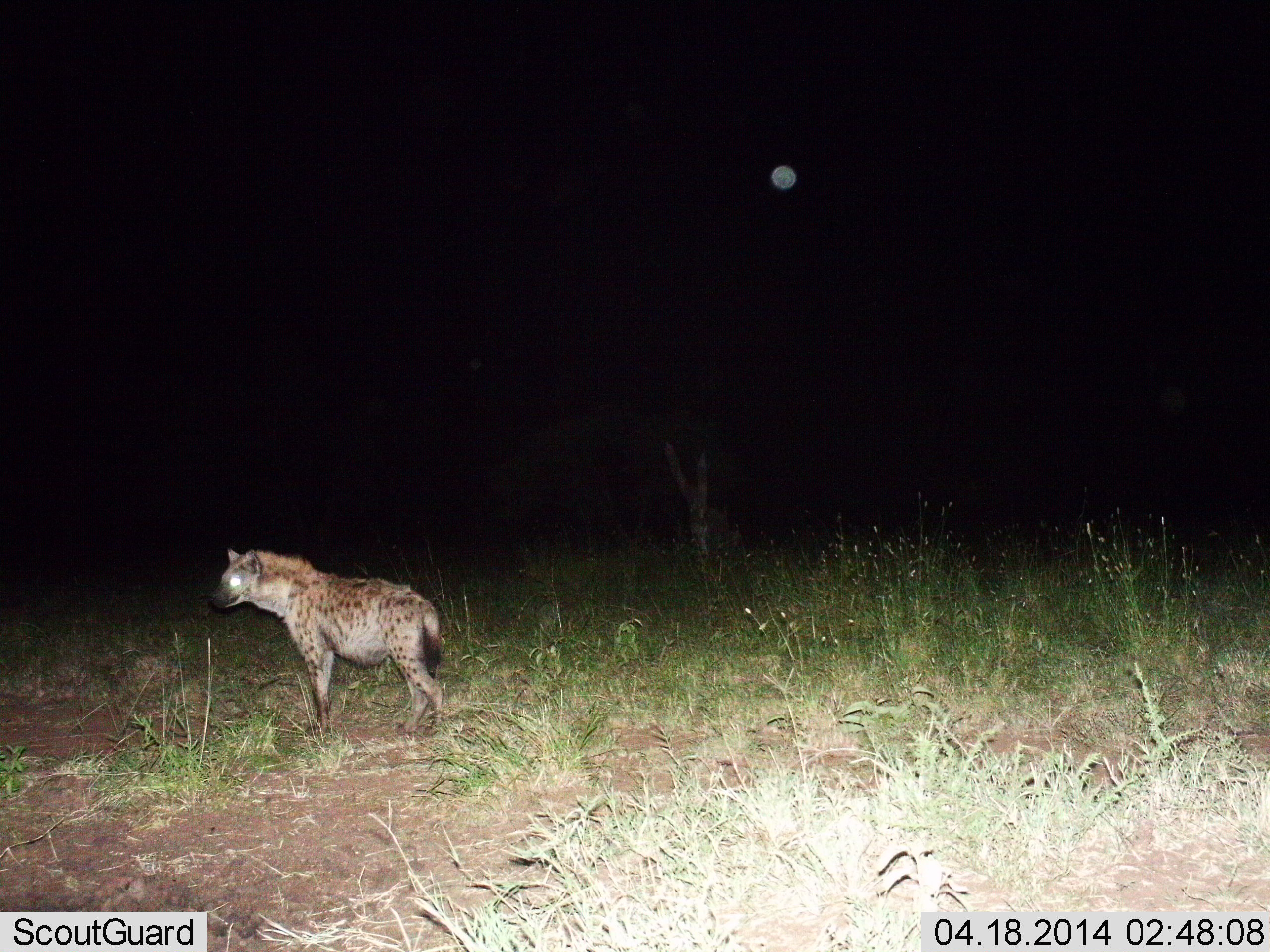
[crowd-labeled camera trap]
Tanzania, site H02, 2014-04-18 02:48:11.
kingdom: Animalia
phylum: Chordata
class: Mammalia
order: Carnivora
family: Hyaenidae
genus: Crocuta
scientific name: Crocuta crocuta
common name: spotted hyena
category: hyenaspotted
Hyenaspotted (spotted hyena) (Crocuta crocuta), count 1. Behavior (volunteer vote fractions): standing 100%, resting 0%, moving 0%, interacting 0%. Young present (vote fraction): 0%. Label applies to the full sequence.